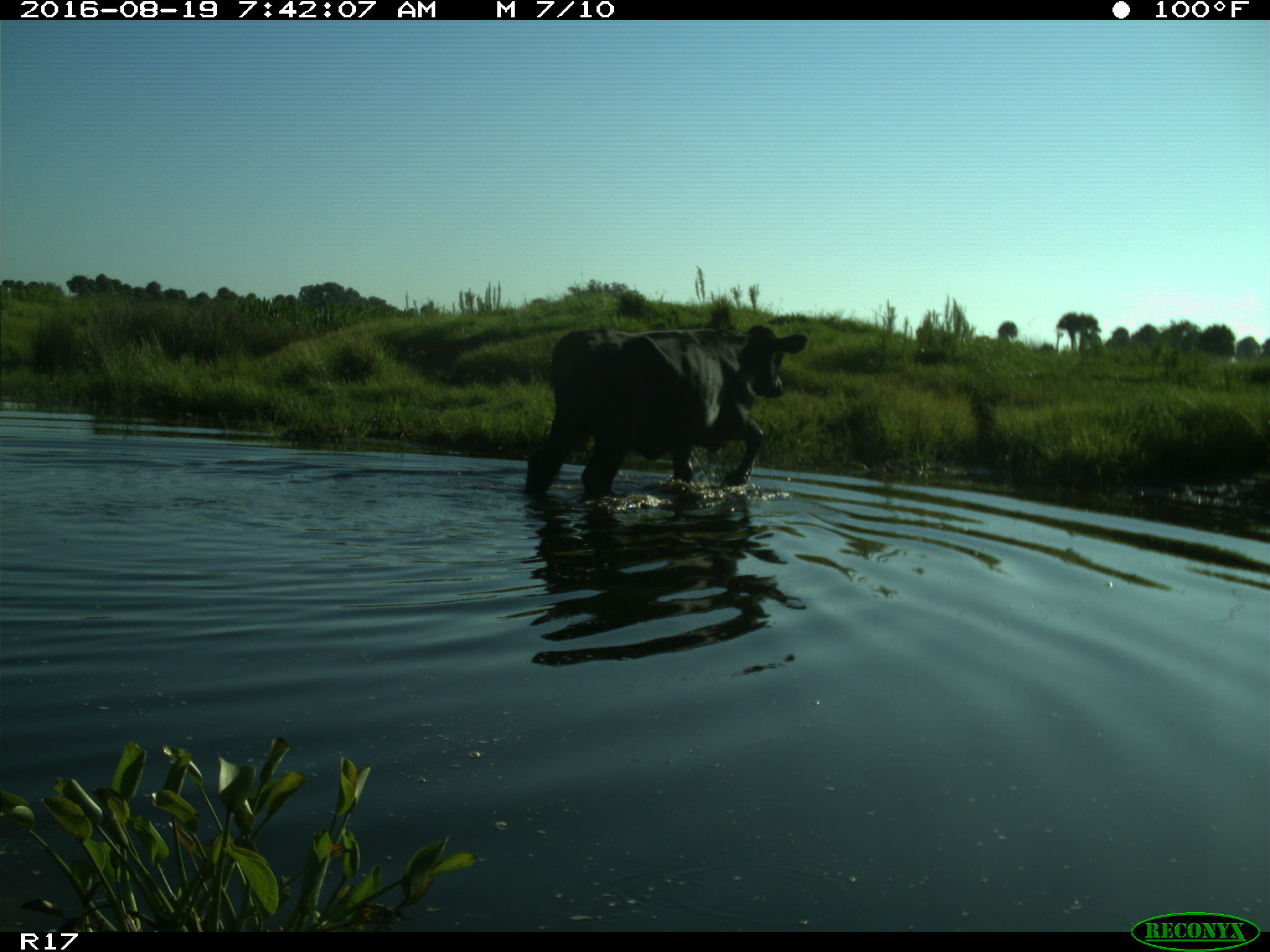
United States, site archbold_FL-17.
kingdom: Animalia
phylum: Chordata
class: Mammalia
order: Artiodactyla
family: Bovidae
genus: Bos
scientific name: Bos taurus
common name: domestic cow